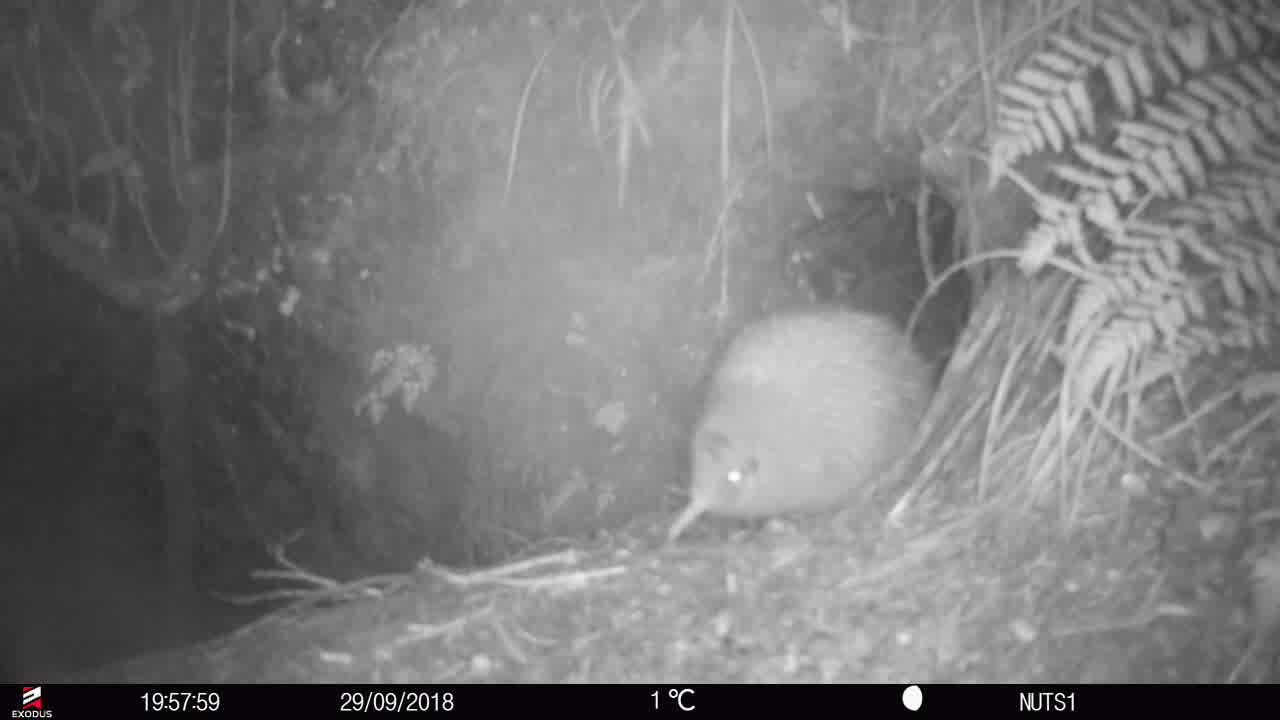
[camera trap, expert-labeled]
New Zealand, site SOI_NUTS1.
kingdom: Animalia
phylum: Chordata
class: Aves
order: Apterygiformes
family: Apterygidae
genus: Apteryx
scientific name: Apteryx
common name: kiwi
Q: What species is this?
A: Kiwi (Apteryx).